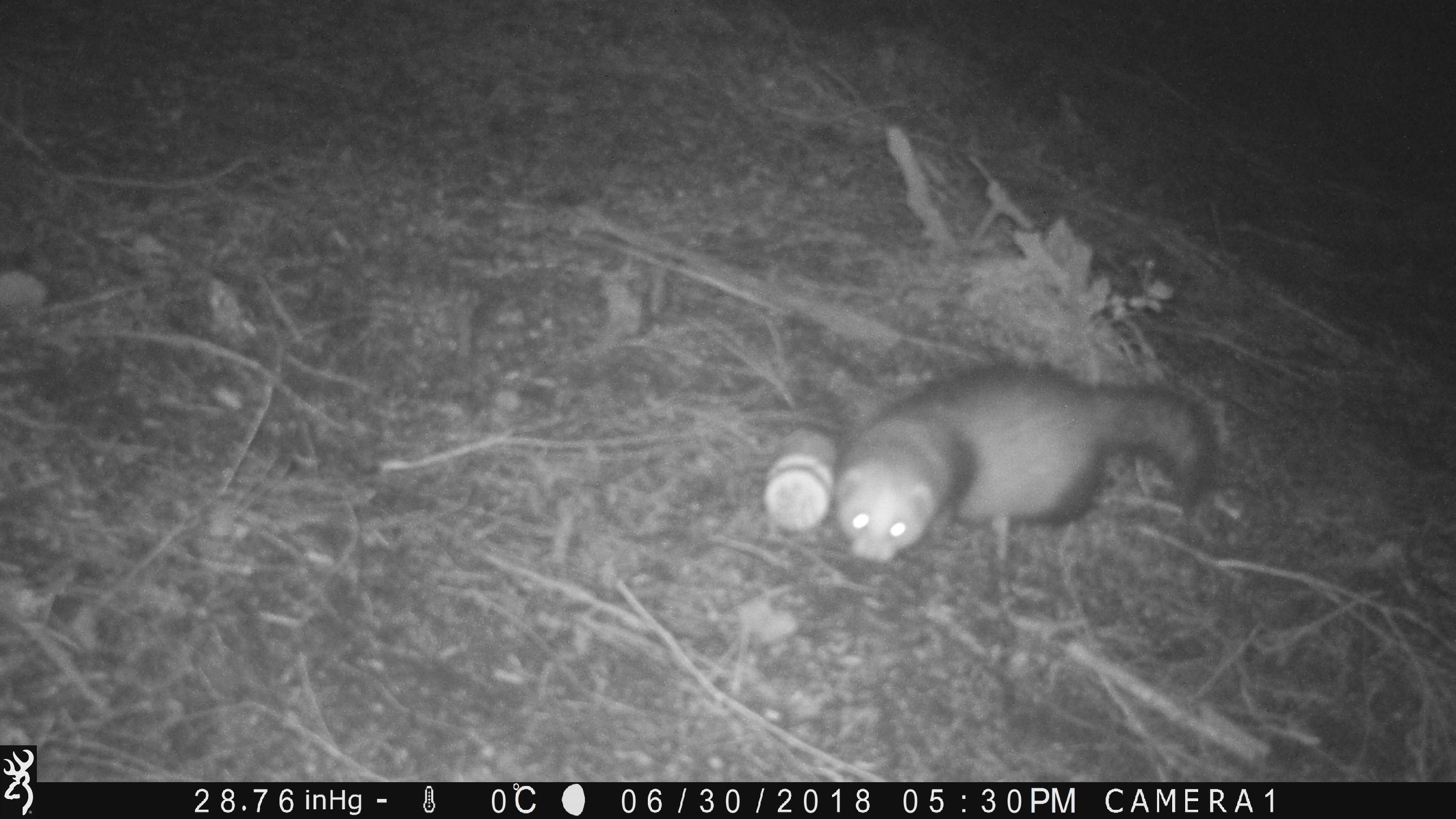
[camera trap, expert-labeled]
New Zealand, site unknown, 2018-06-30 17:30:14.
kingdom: Animalia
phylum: Chordata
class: Mammalia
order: Carnivora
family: Mustelidae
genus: Mustela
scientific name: Mustela furo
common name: ferret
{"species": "ferret (Mustela furo)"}